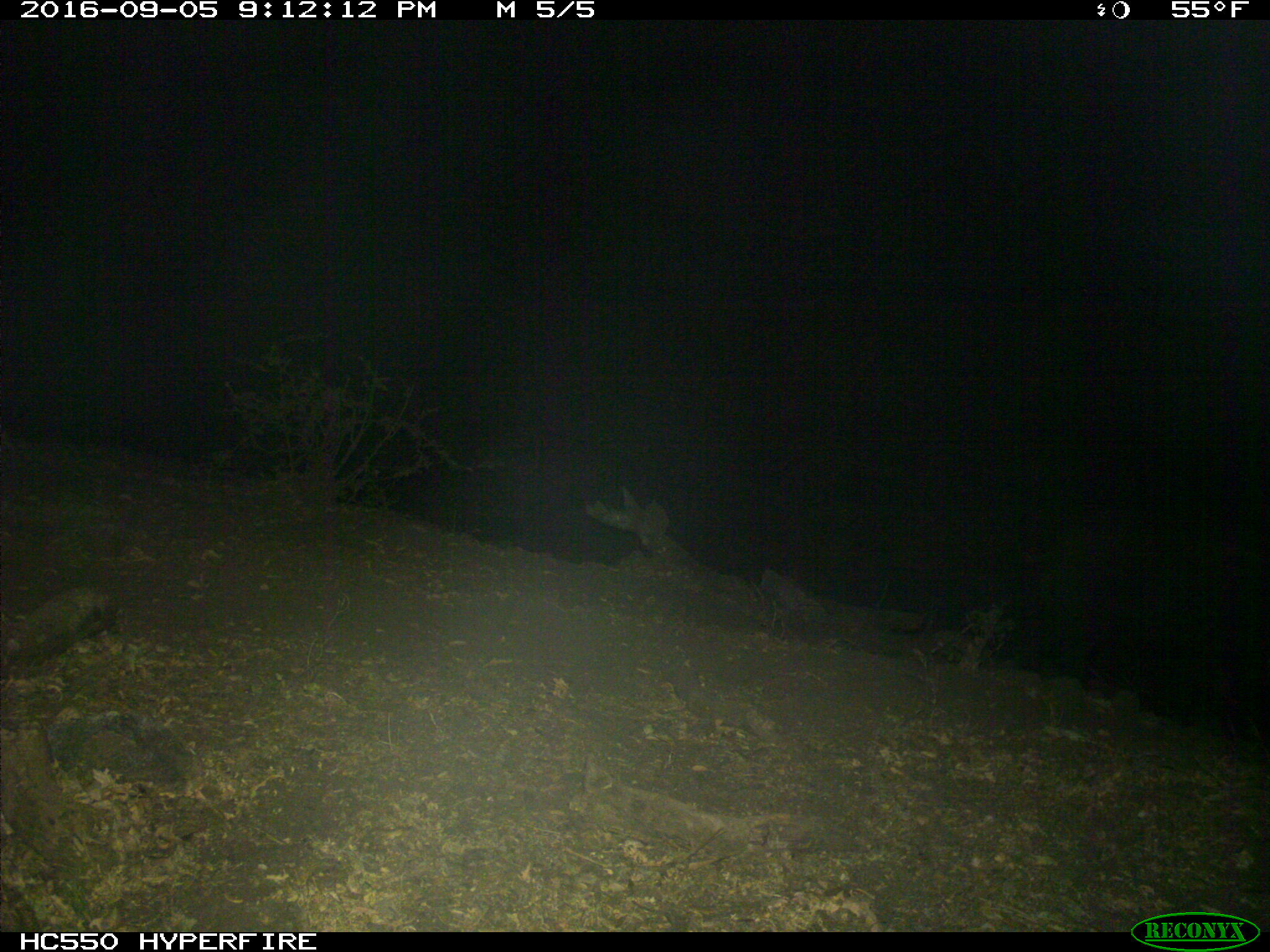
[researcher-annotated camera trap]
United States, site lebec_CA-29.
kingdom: Animalia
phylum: Chordata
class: Mammalia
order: Artiodactyla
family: Suidae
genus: Sus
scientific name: Sus scrofa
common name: wild boar